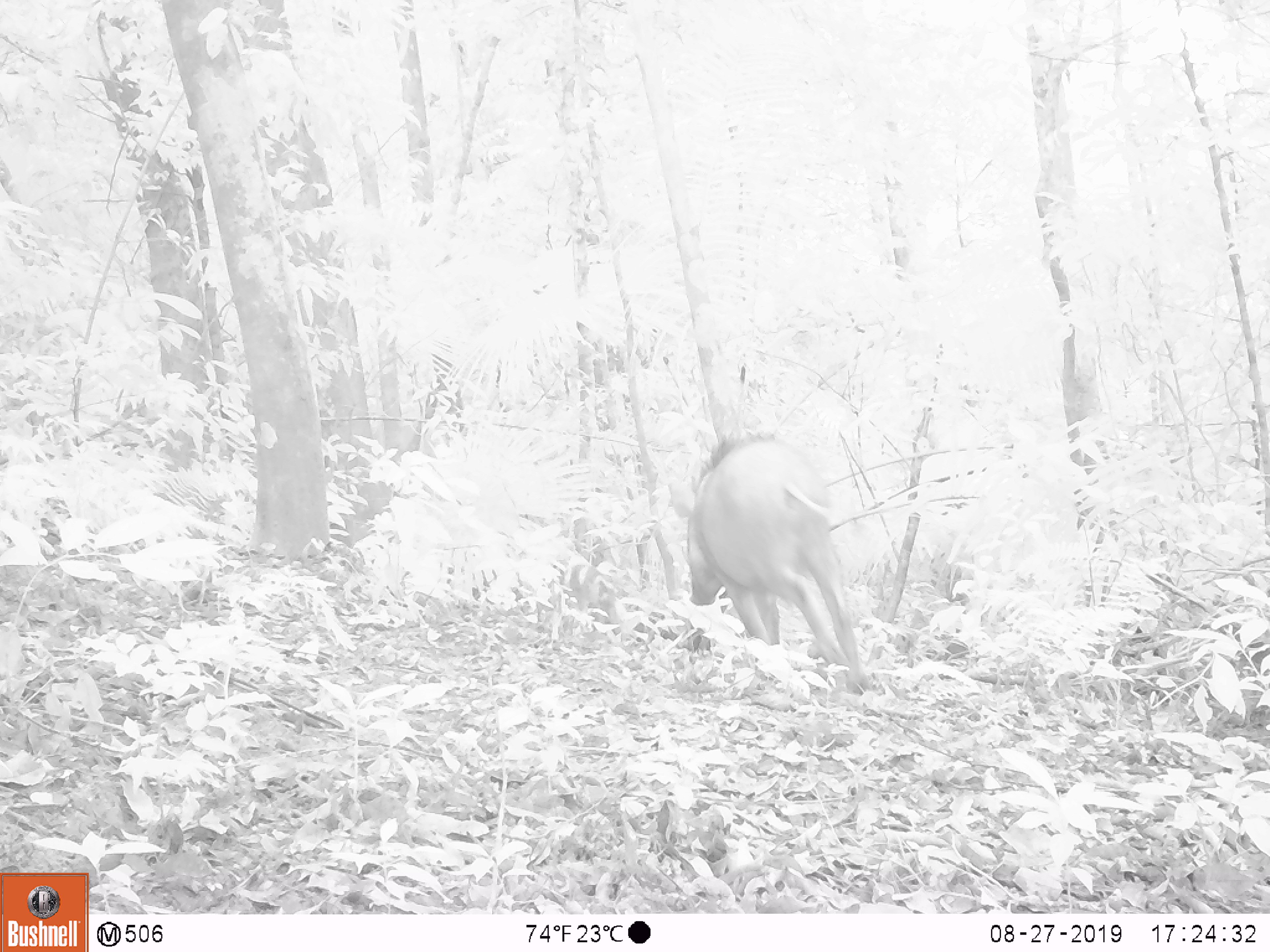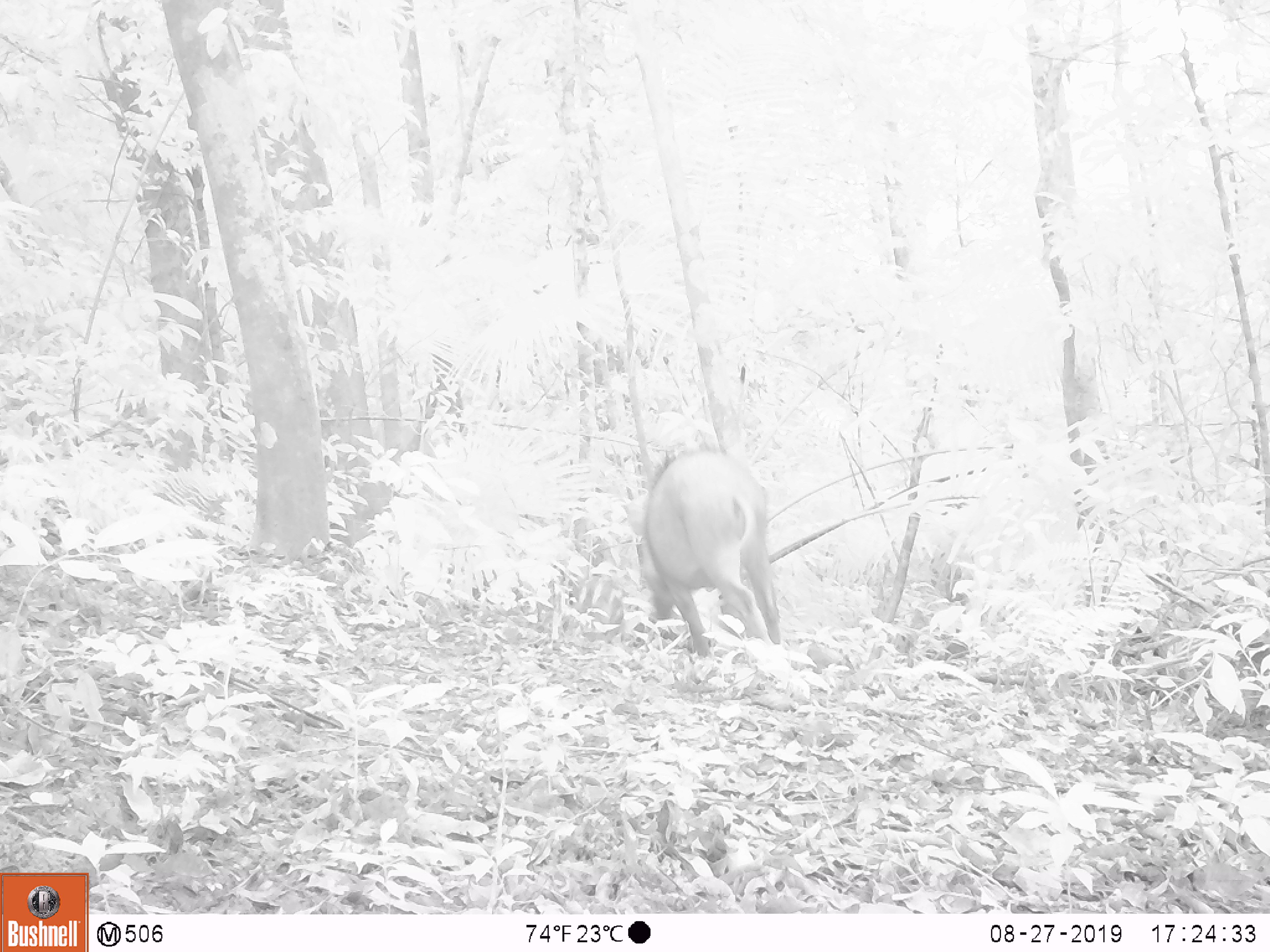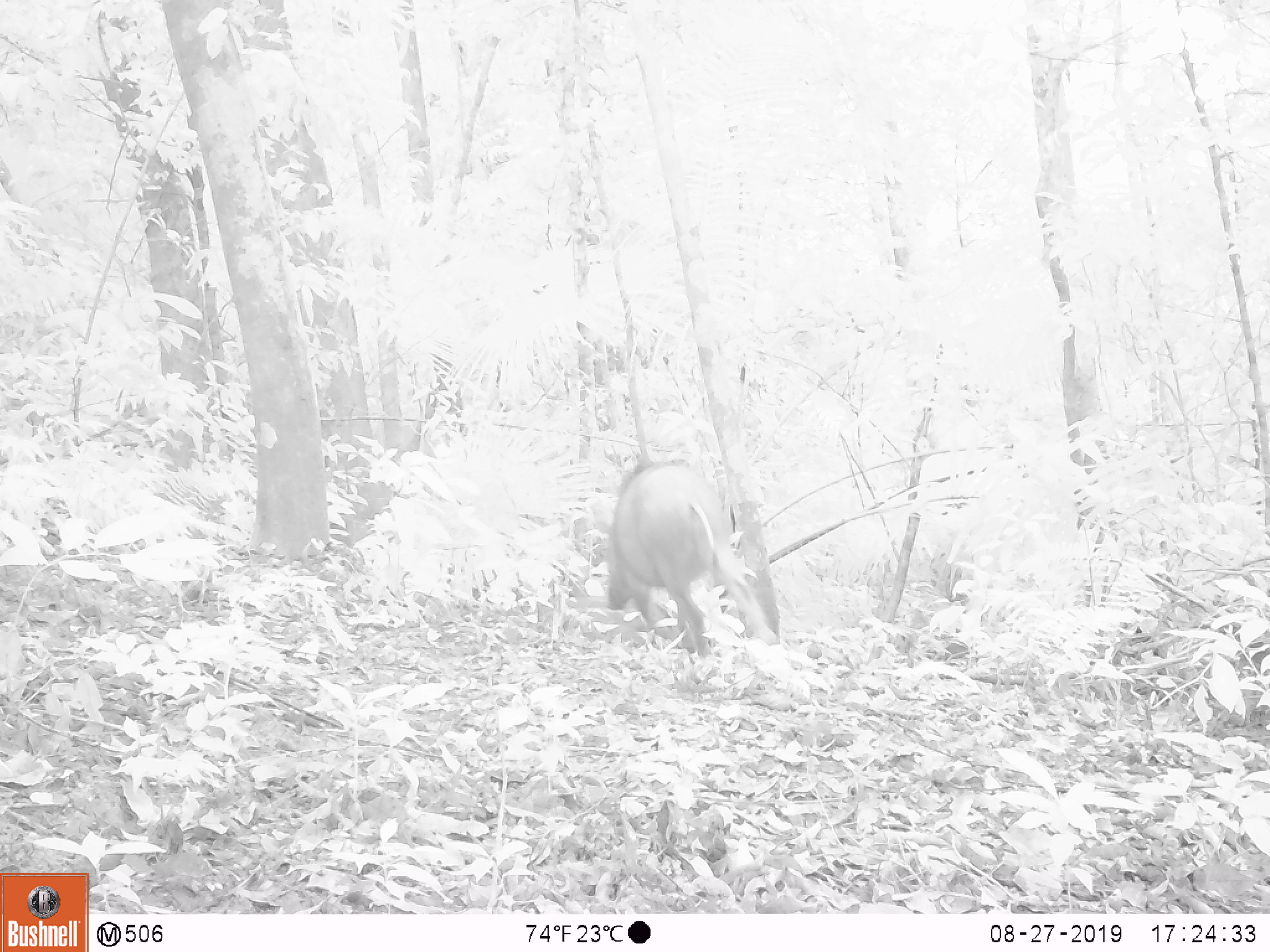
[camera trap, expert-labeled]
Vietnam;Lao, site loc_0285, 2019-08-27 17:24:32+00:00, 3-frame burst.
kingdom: Animalia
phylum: Chordata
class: Mammalia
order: Artiodactyla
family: Suidae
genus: Sus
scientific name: Sus scrofa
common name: eurasian wild pig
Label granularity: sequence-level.